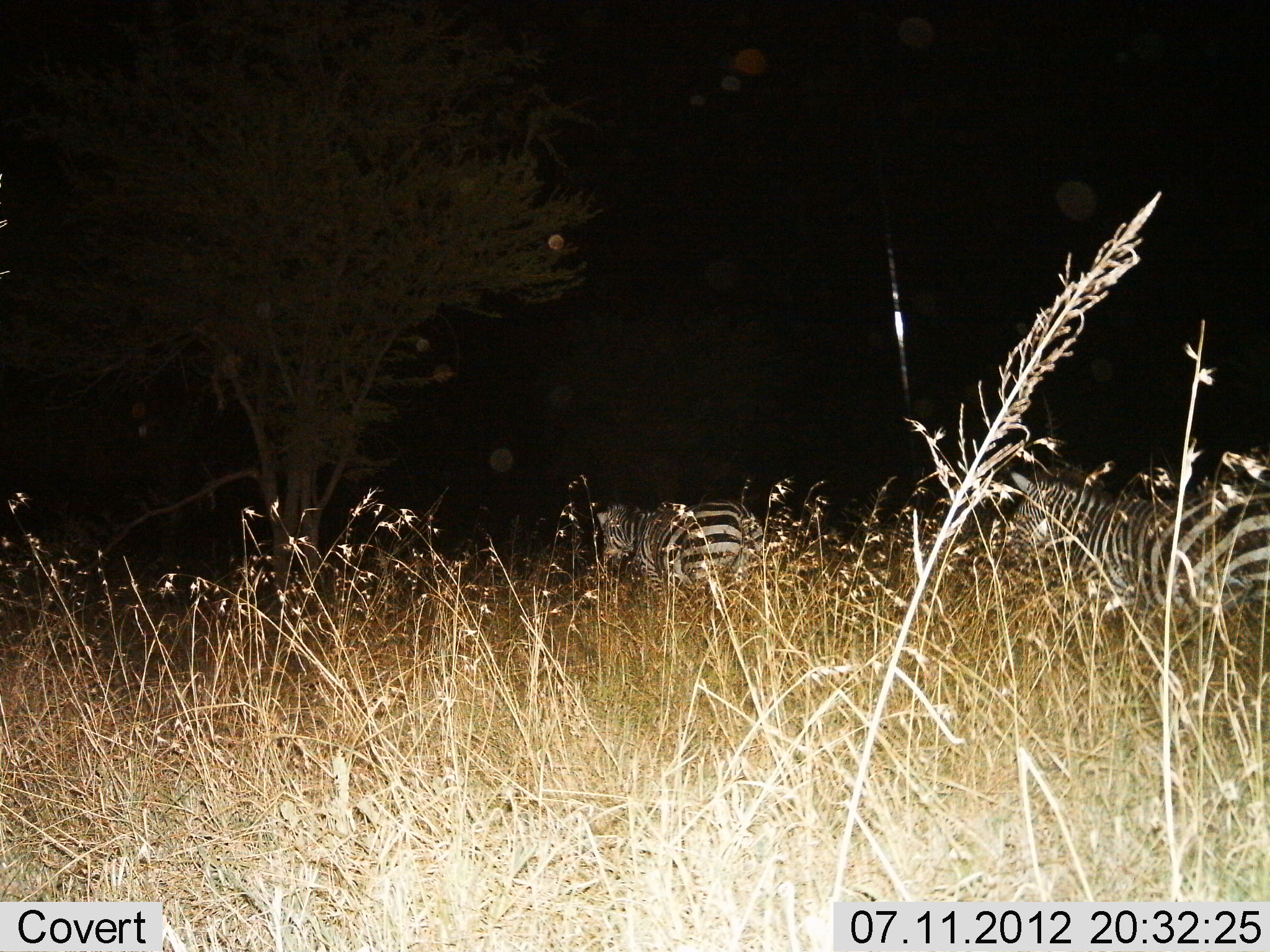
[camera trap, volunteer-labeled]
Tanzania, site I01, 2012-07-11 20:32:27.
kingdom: Animalia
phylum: Chordata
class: Mammalia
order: Perissodactyla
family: Equidae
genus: Equus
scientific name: Equus quagga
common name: plains zebra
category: zebra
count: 2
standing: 60%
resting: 10%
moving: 30%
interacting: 0%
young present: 0%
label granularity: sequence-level